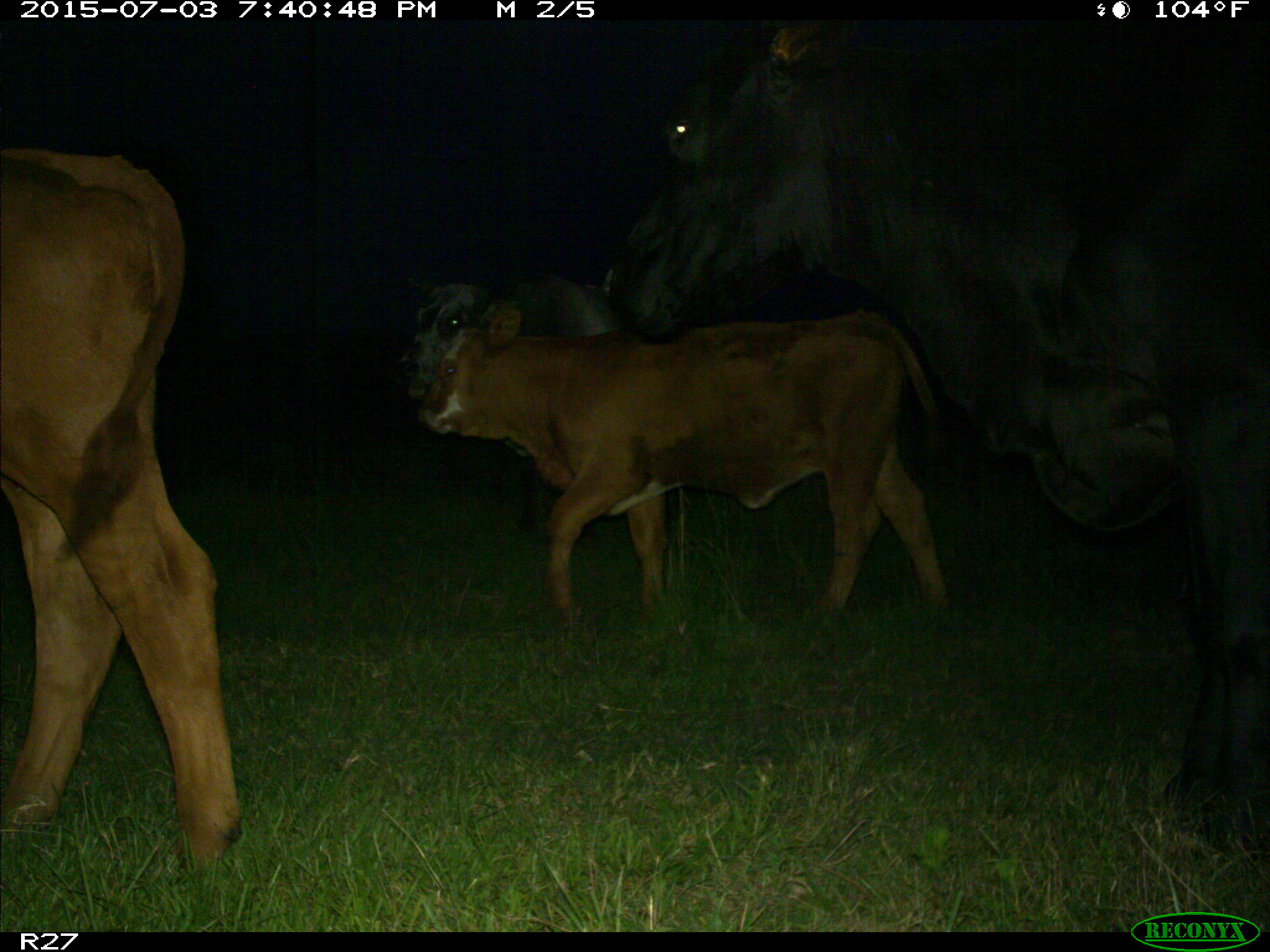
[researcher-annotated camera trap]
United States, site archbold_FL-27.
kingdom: Animalia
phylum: Chordata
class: Mammalia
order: Artiodactyla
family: Bovidae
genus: Bos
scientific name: Bos taurus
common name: domestic cow